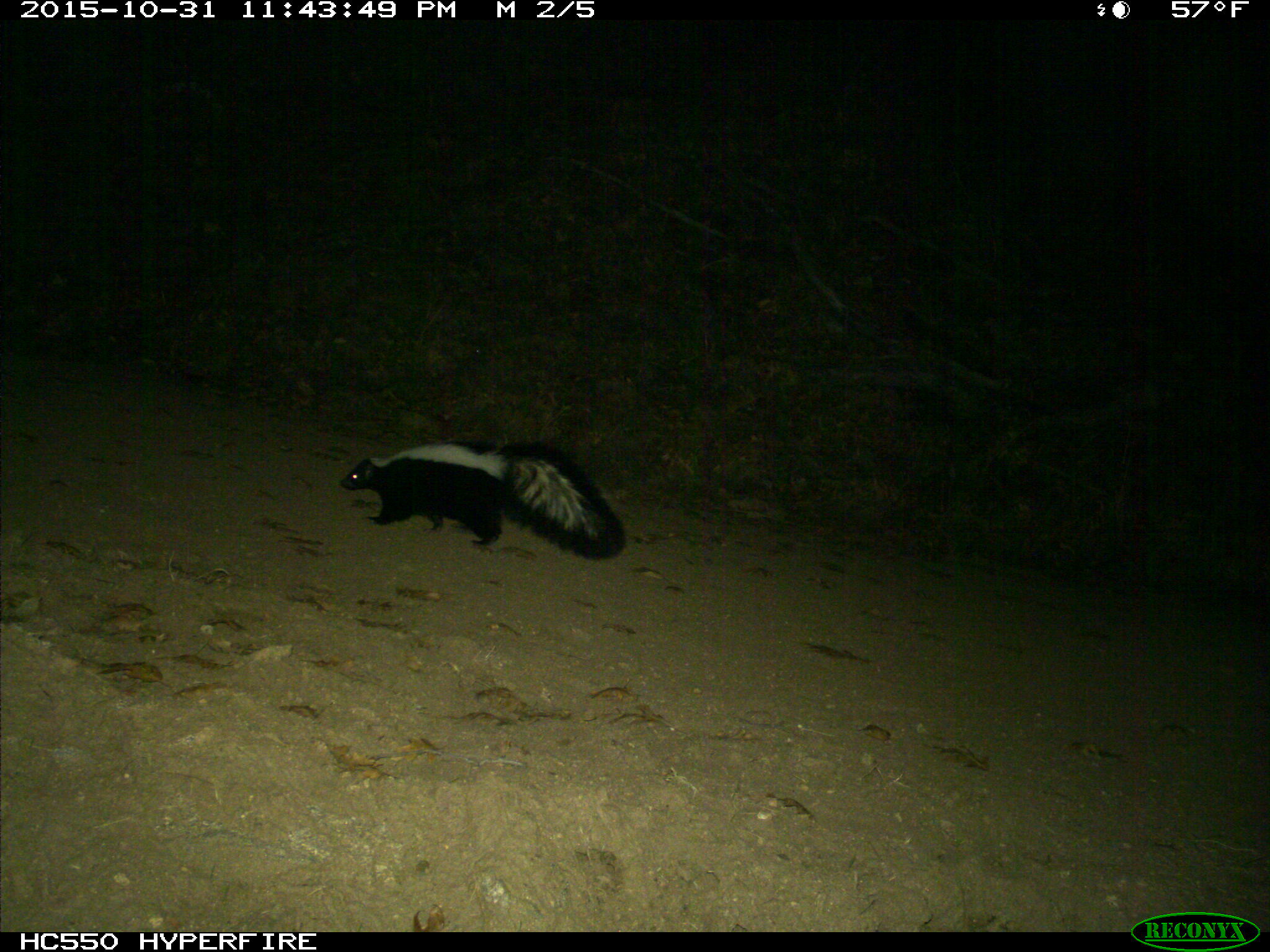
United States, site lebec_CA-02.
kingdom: Animalia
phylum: Chordata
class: Mammalia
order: Carnivora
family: Mephitidae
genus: Mephitis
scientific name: Mephitis mephitis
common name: striped skunk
Mephitis mephitis (striped skunk).